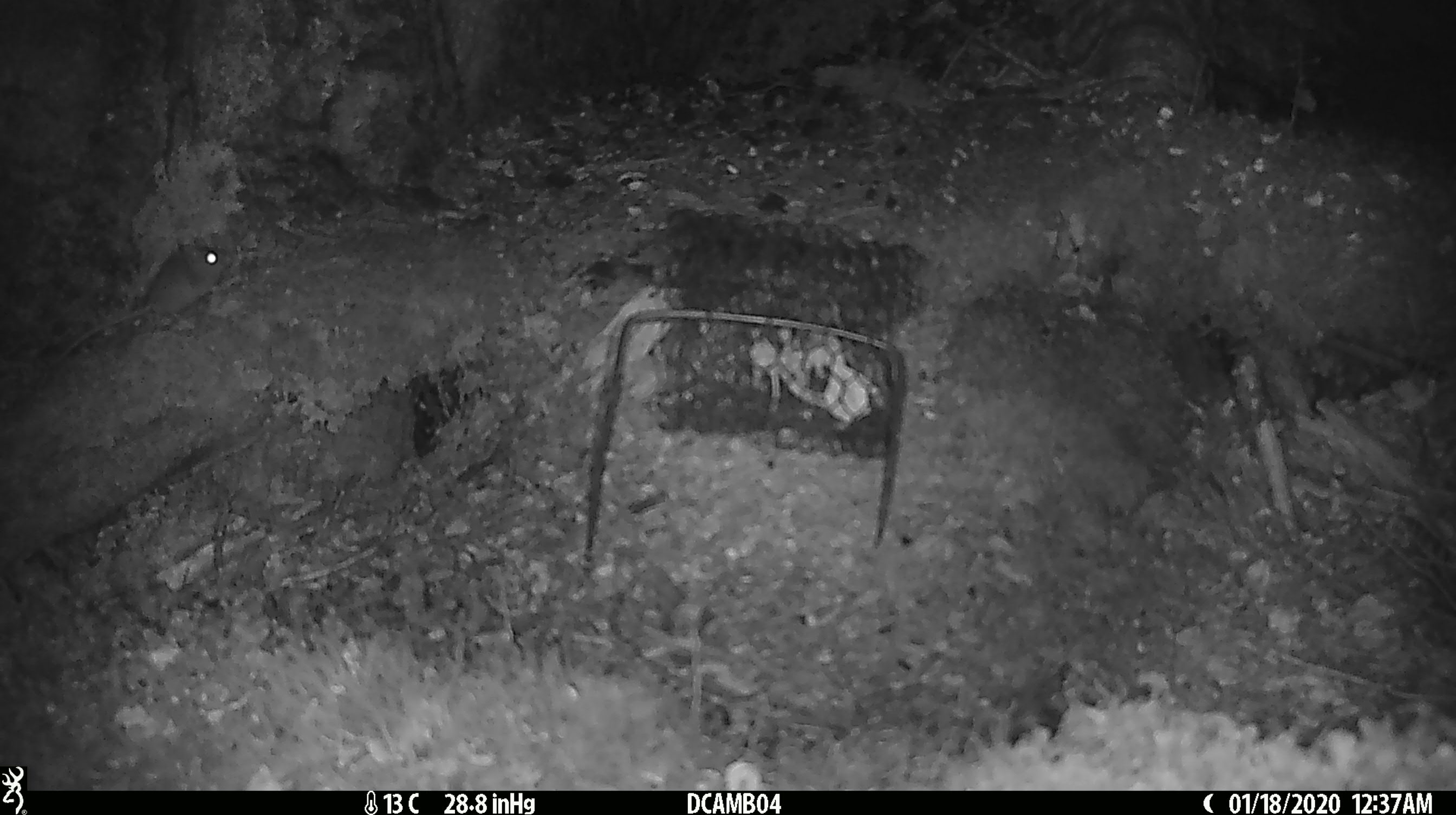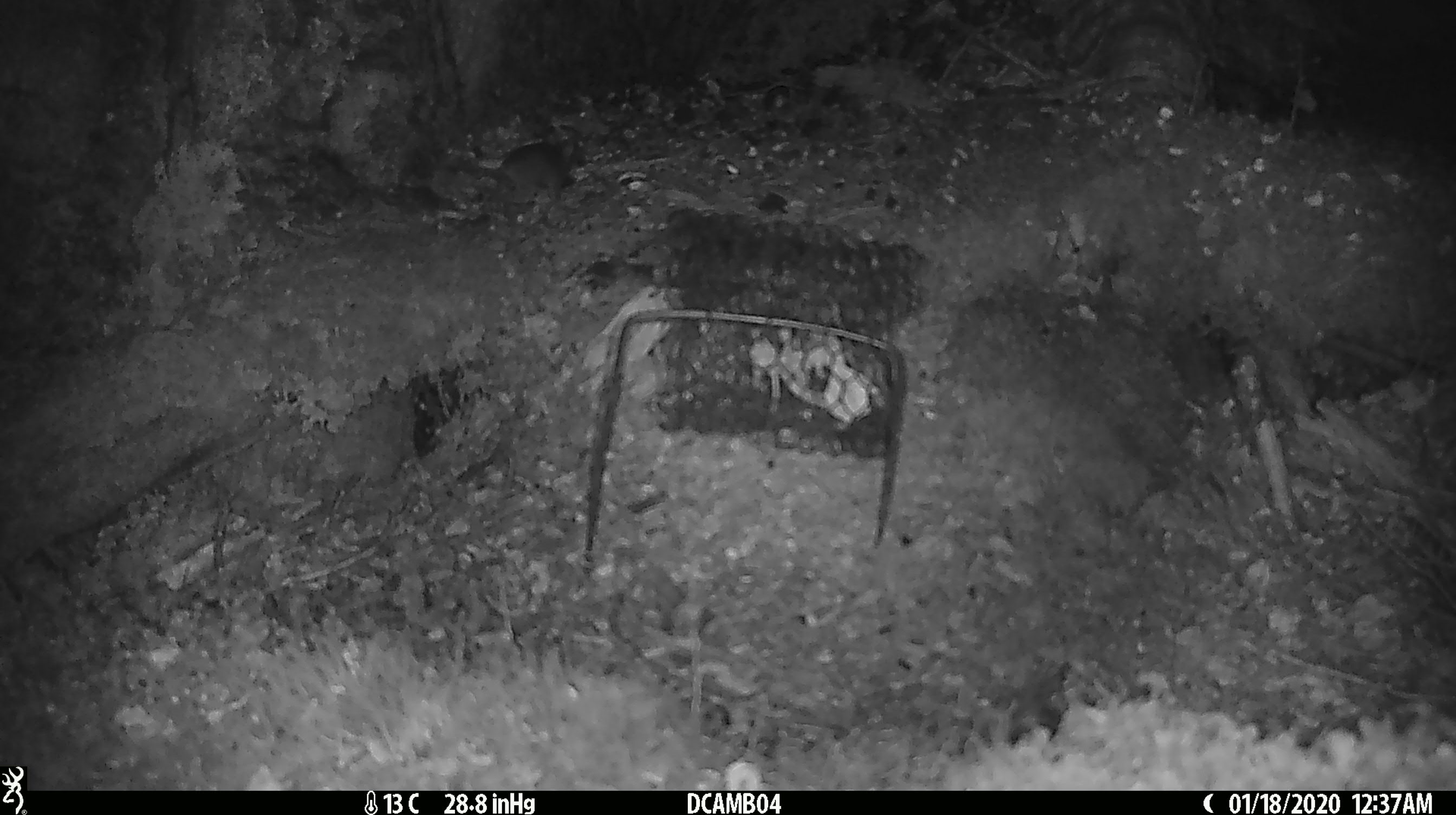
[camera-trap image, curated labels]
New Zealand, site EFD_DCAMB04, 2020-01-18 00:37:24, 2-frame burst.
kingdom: Animalia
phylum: Chordata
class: Mammalia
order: Rodentia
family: Muridae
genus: Mus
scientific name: Mus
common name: mouse